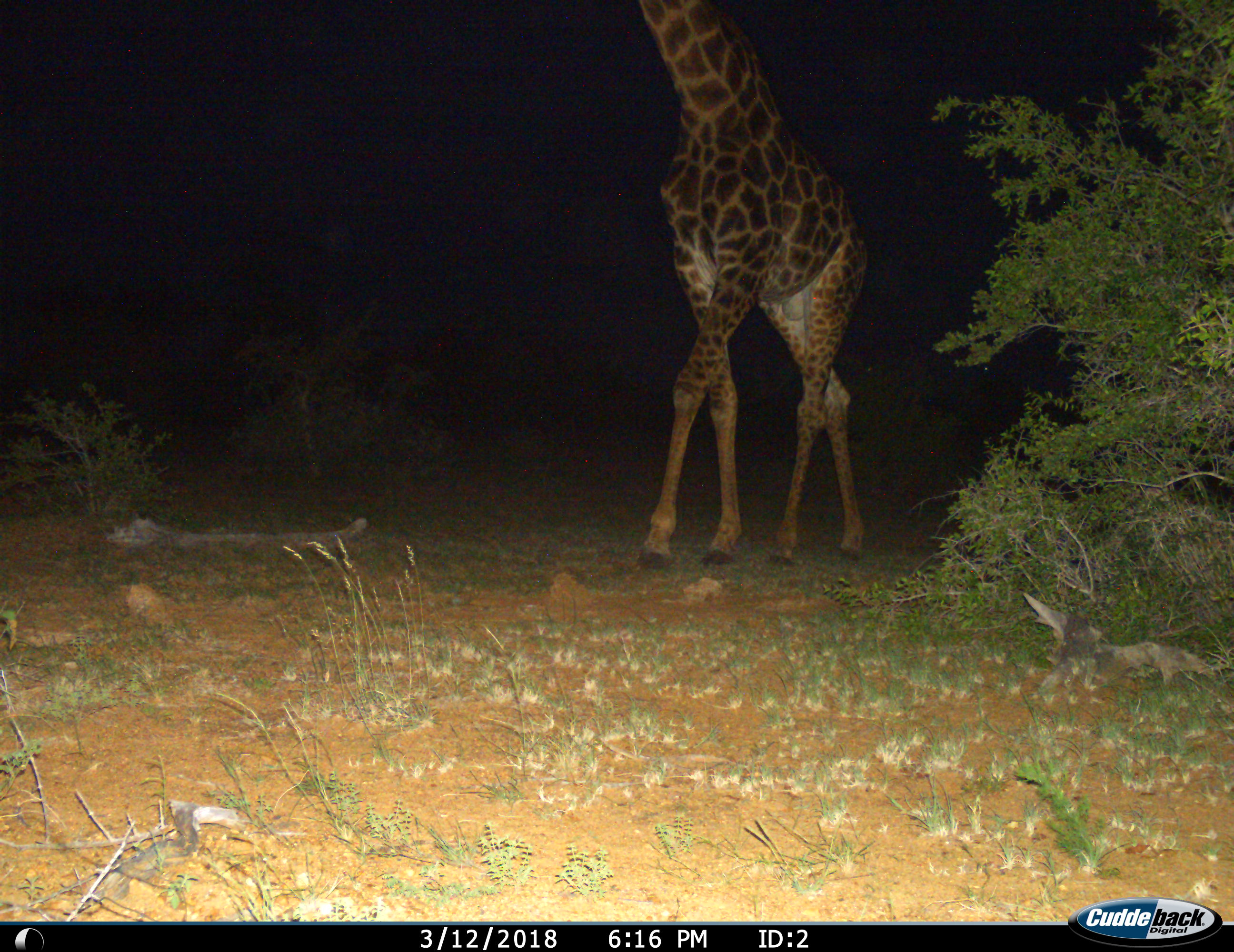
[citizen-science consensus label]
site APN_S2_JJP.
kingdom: Animalia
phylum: Chordata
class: Mammalia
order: Artiodactyla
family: Giraffidae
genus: Giraffa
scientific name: Giraffa camelopardalis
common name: giraffe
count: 1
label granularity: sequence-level